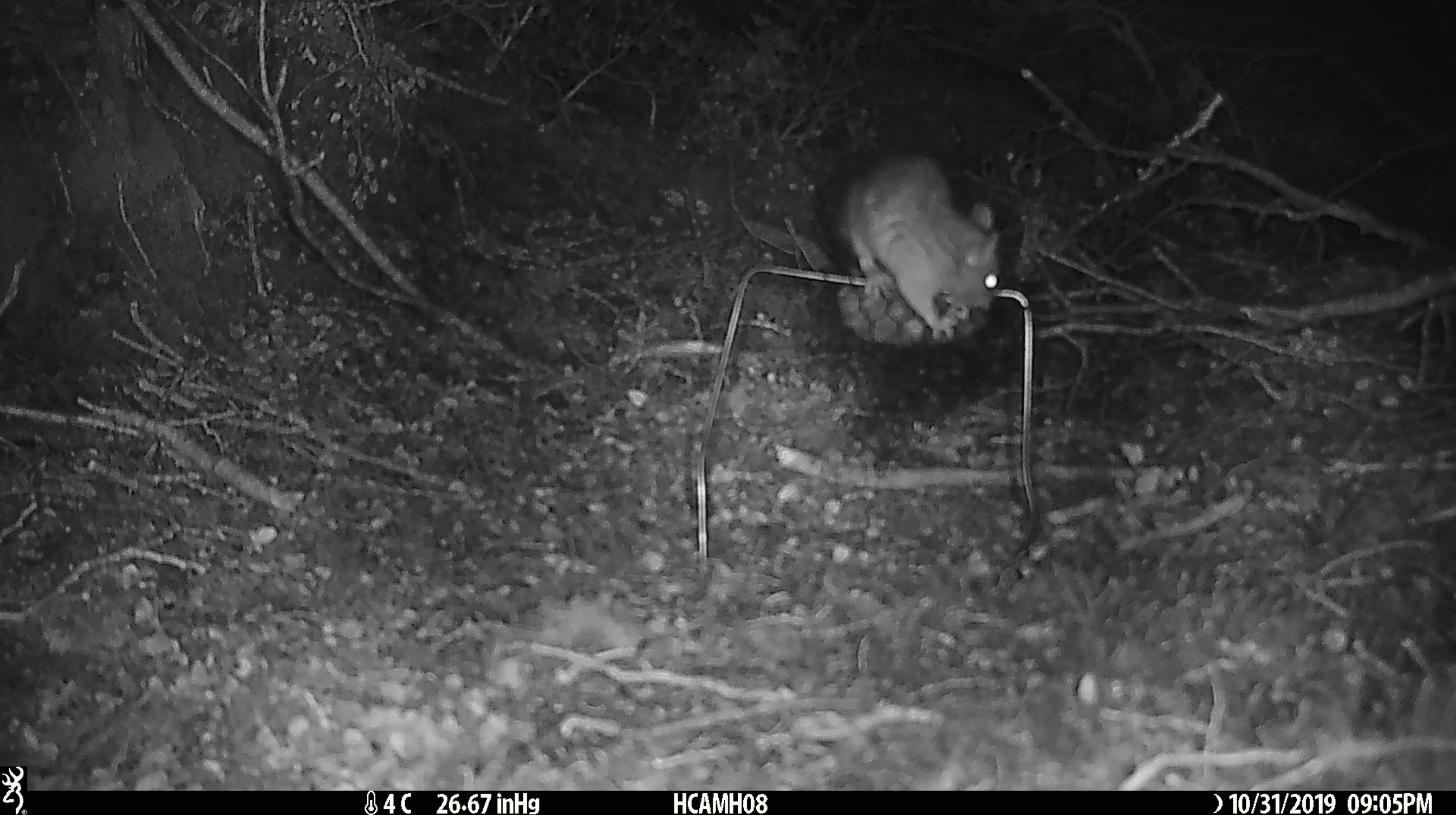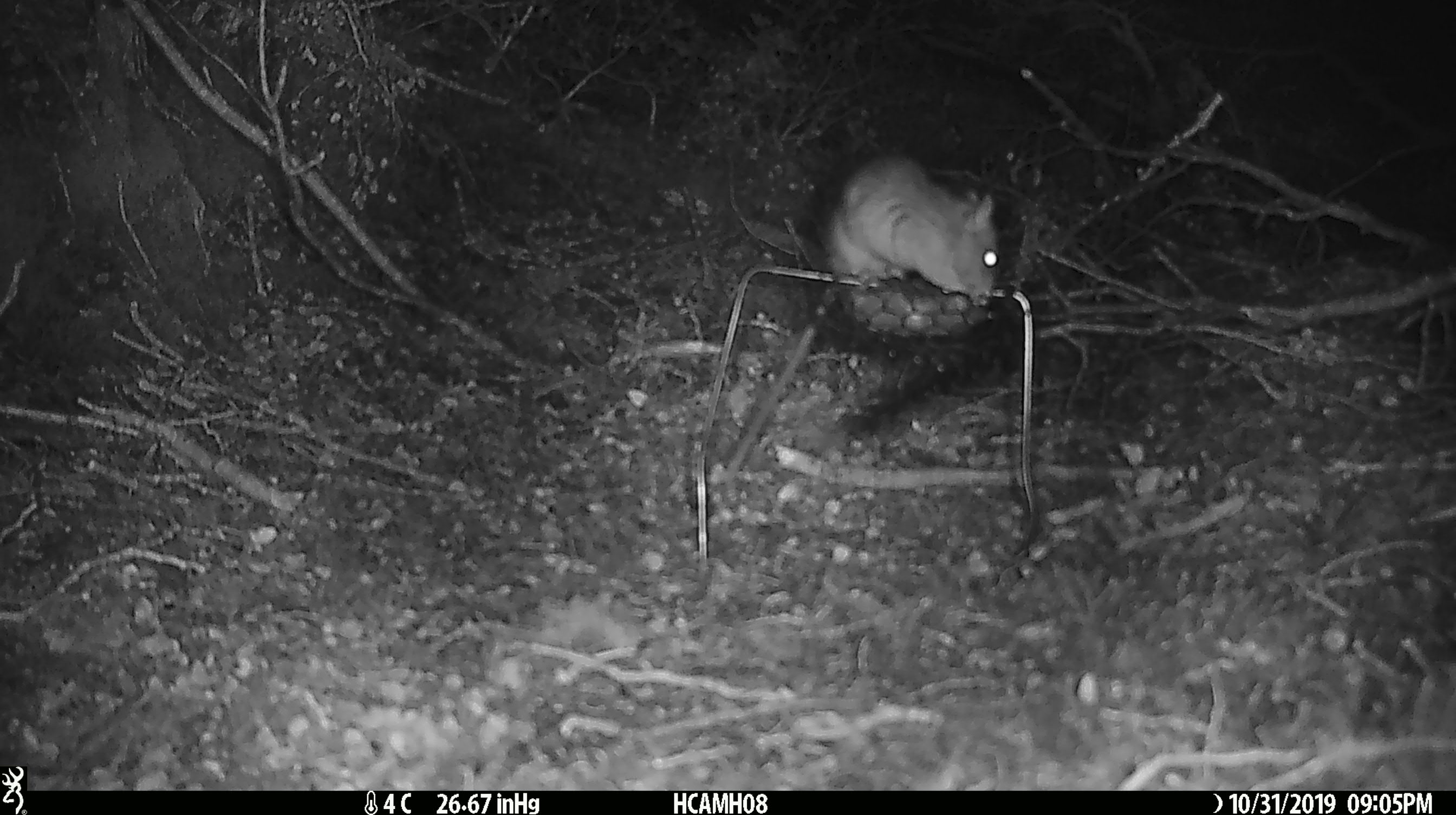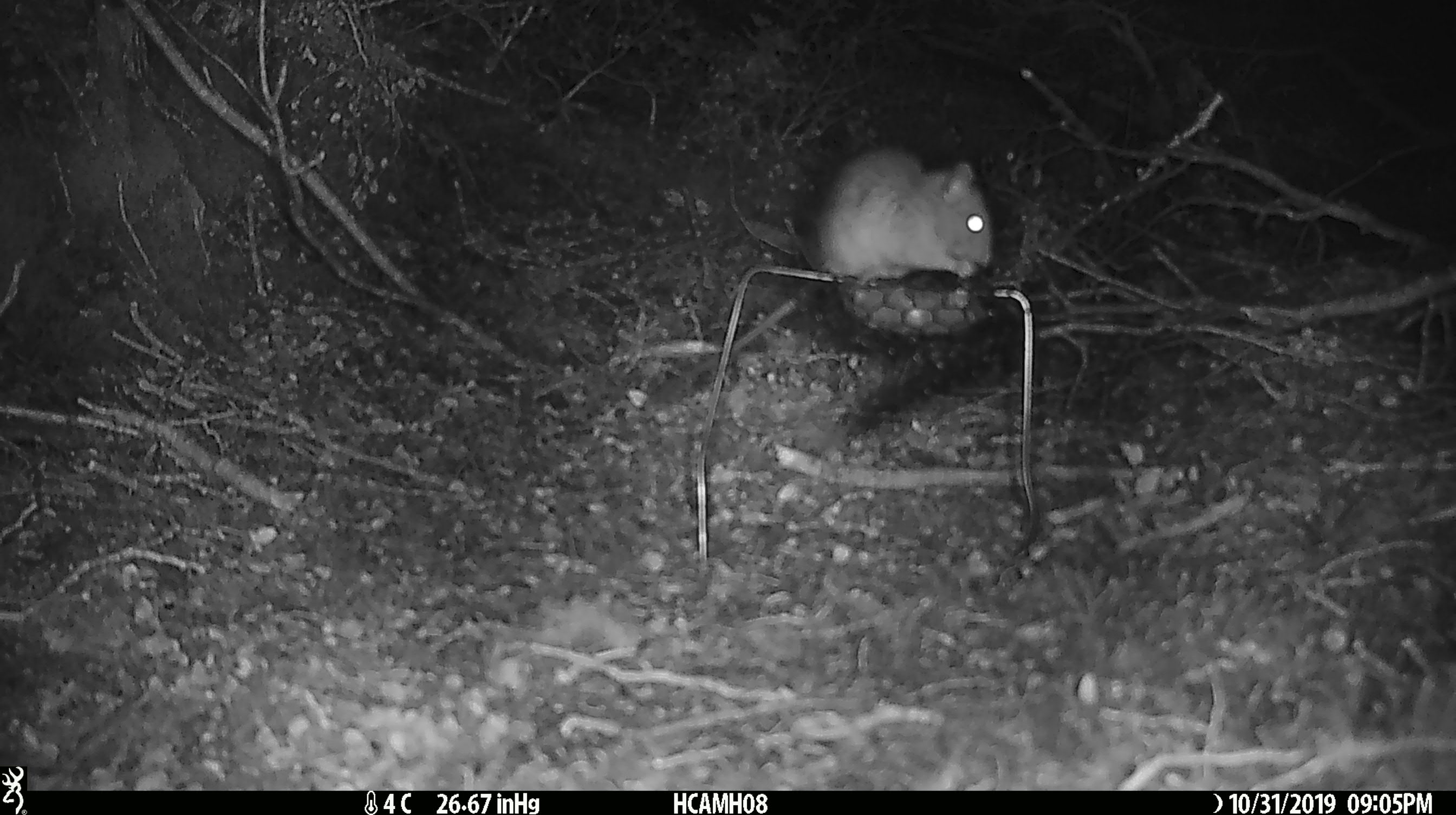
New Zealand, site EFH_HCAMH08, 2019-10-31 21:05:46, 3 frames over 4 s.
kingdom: Animalia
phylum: Chordata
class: Mammalia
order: Rodentia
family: Muridae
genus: Rattus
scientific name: Rattus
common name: rat